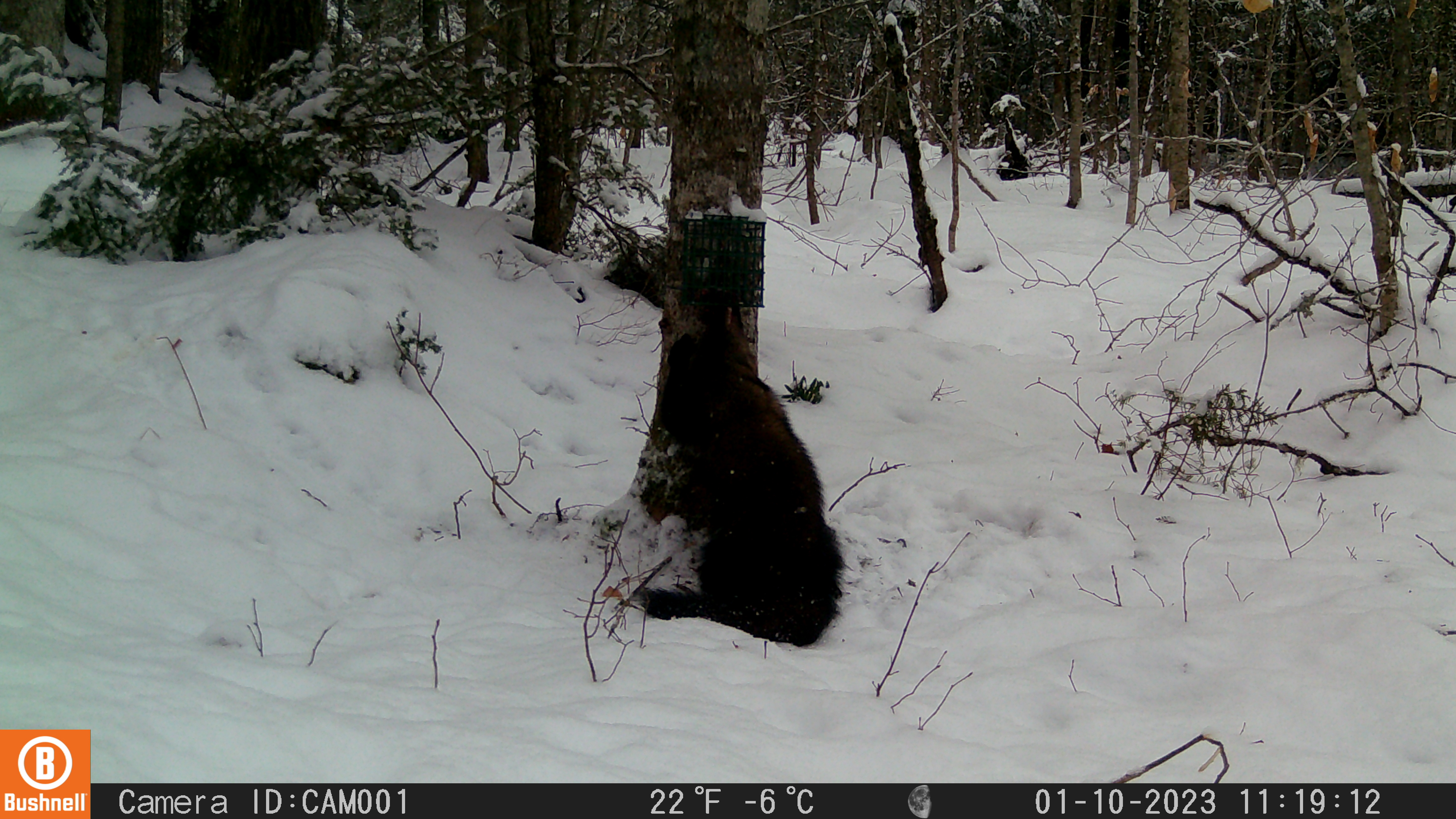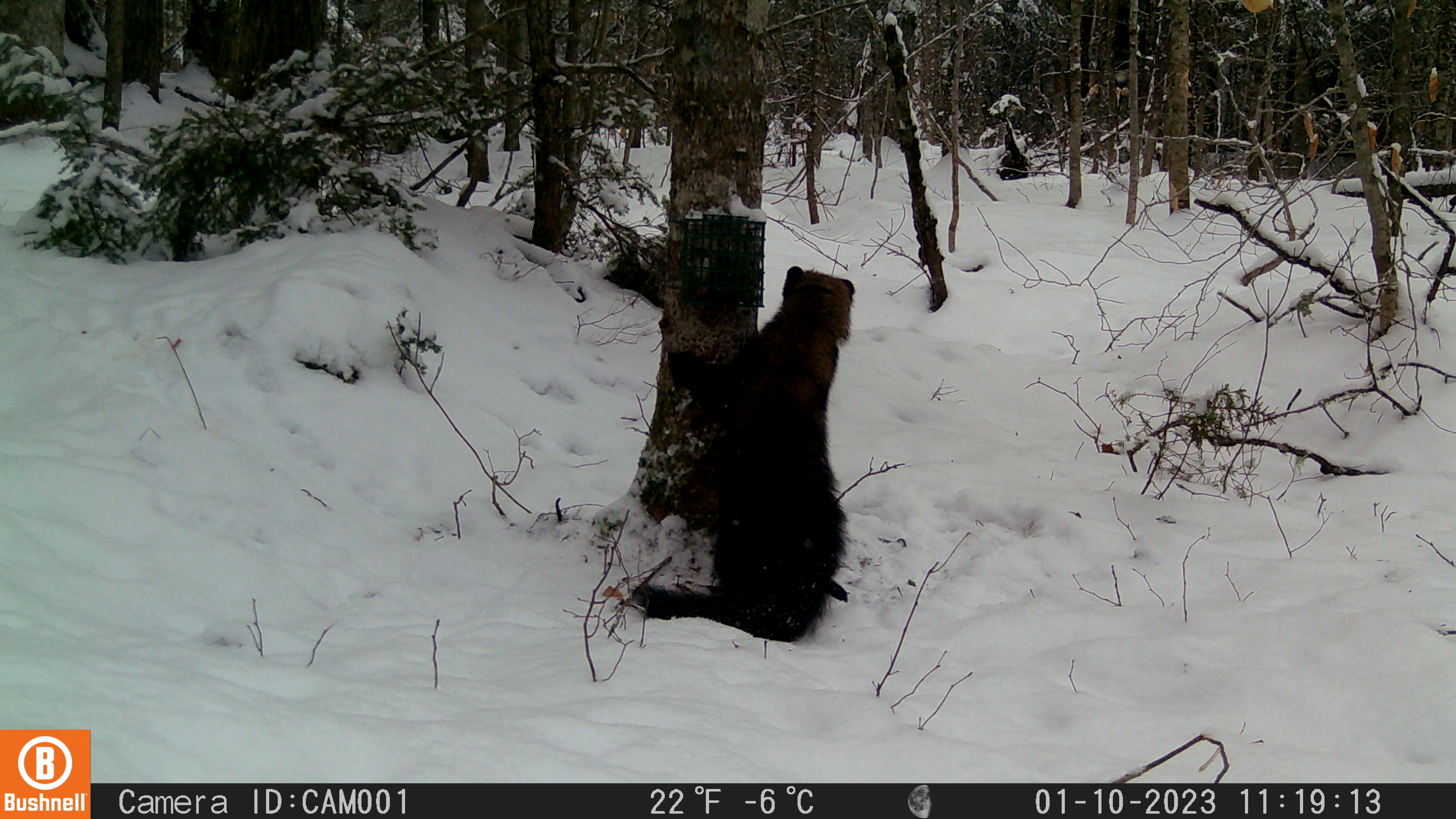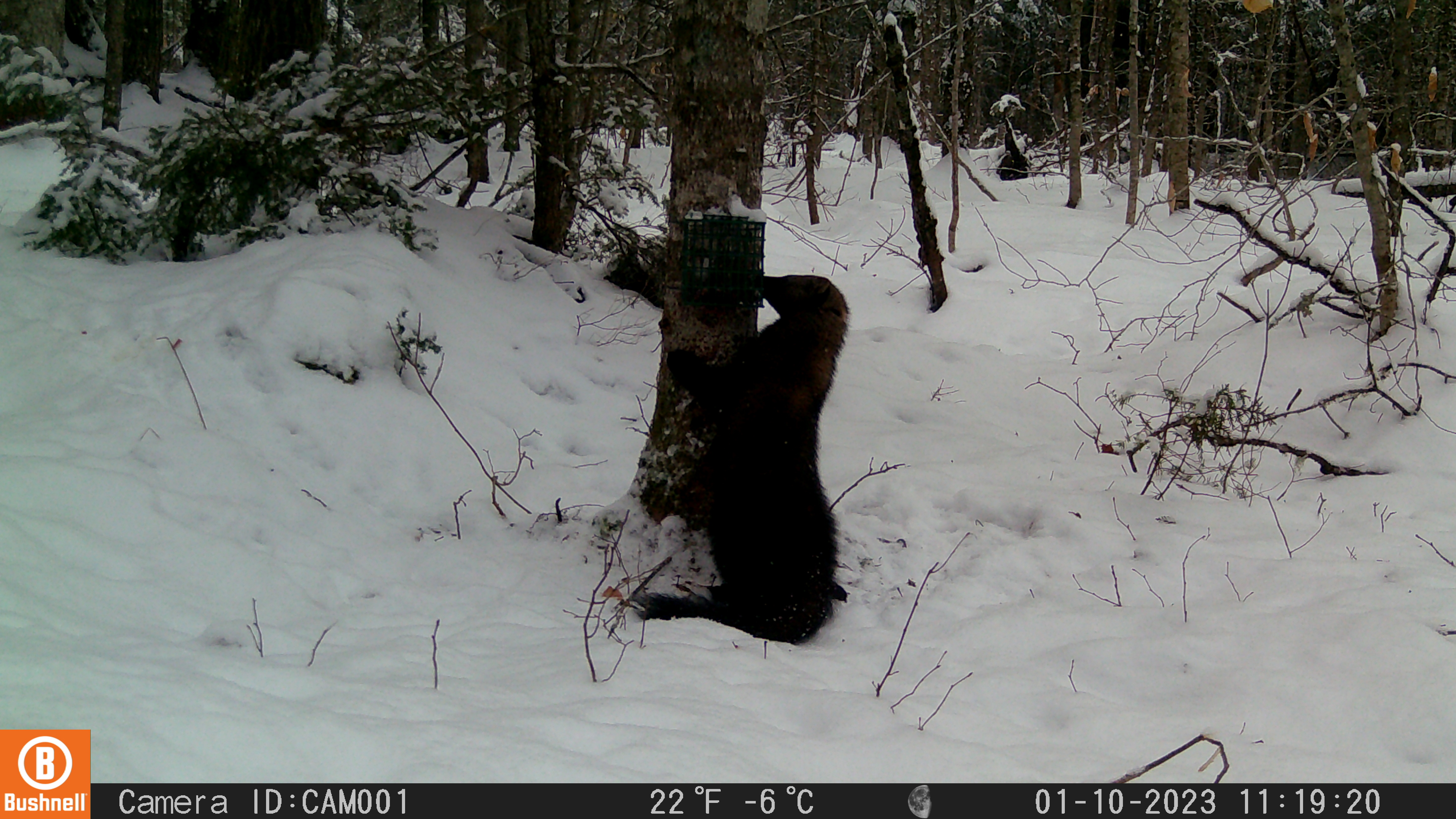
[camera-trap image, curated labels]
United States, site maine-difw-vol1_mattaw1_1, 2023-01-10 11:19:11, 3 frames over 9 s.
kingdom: Animalia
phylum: Chordata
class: Mammalia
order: Carnivora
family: Mustelidae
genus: Pekania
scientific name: Pekania pennanti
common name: fisher